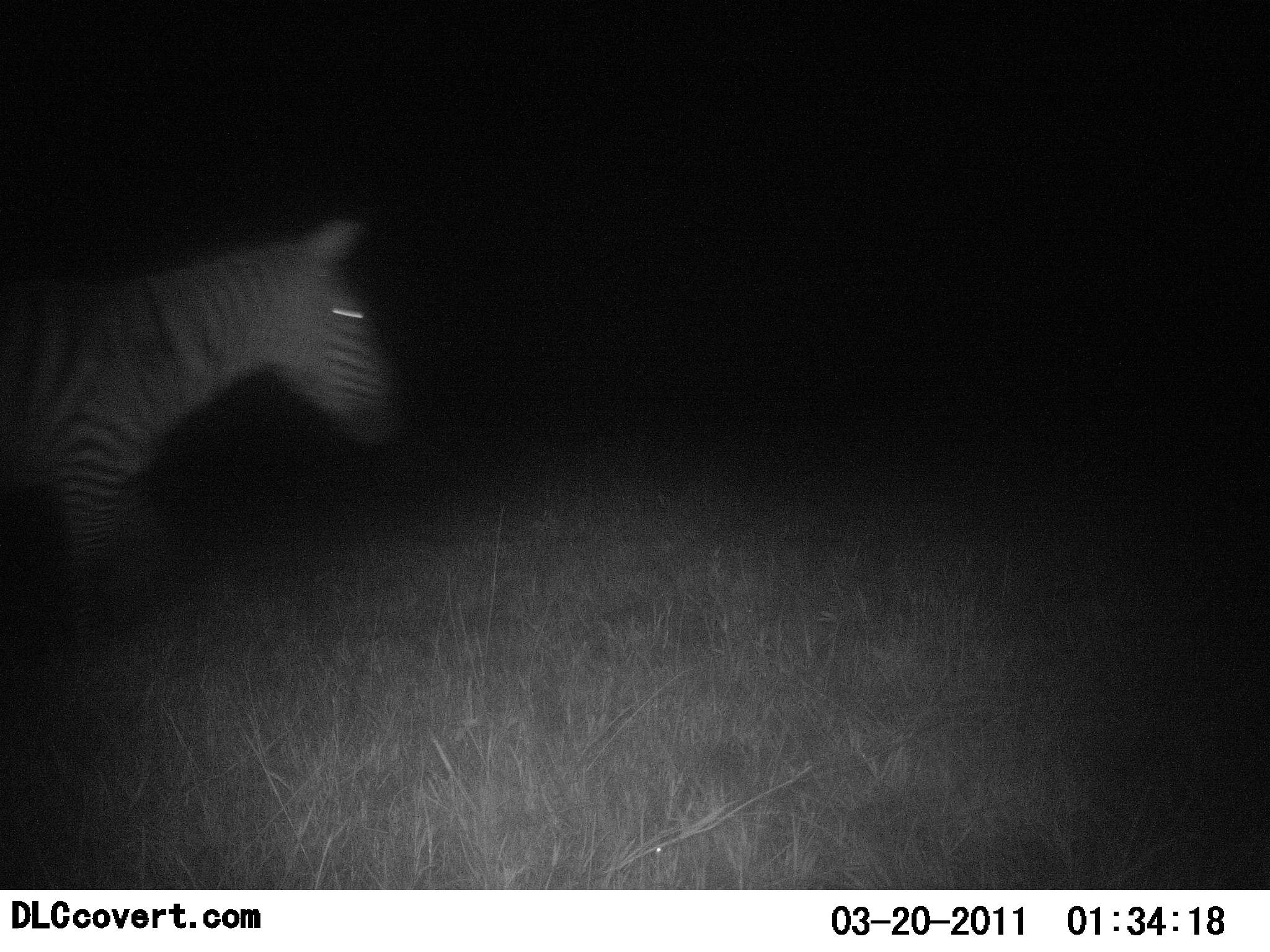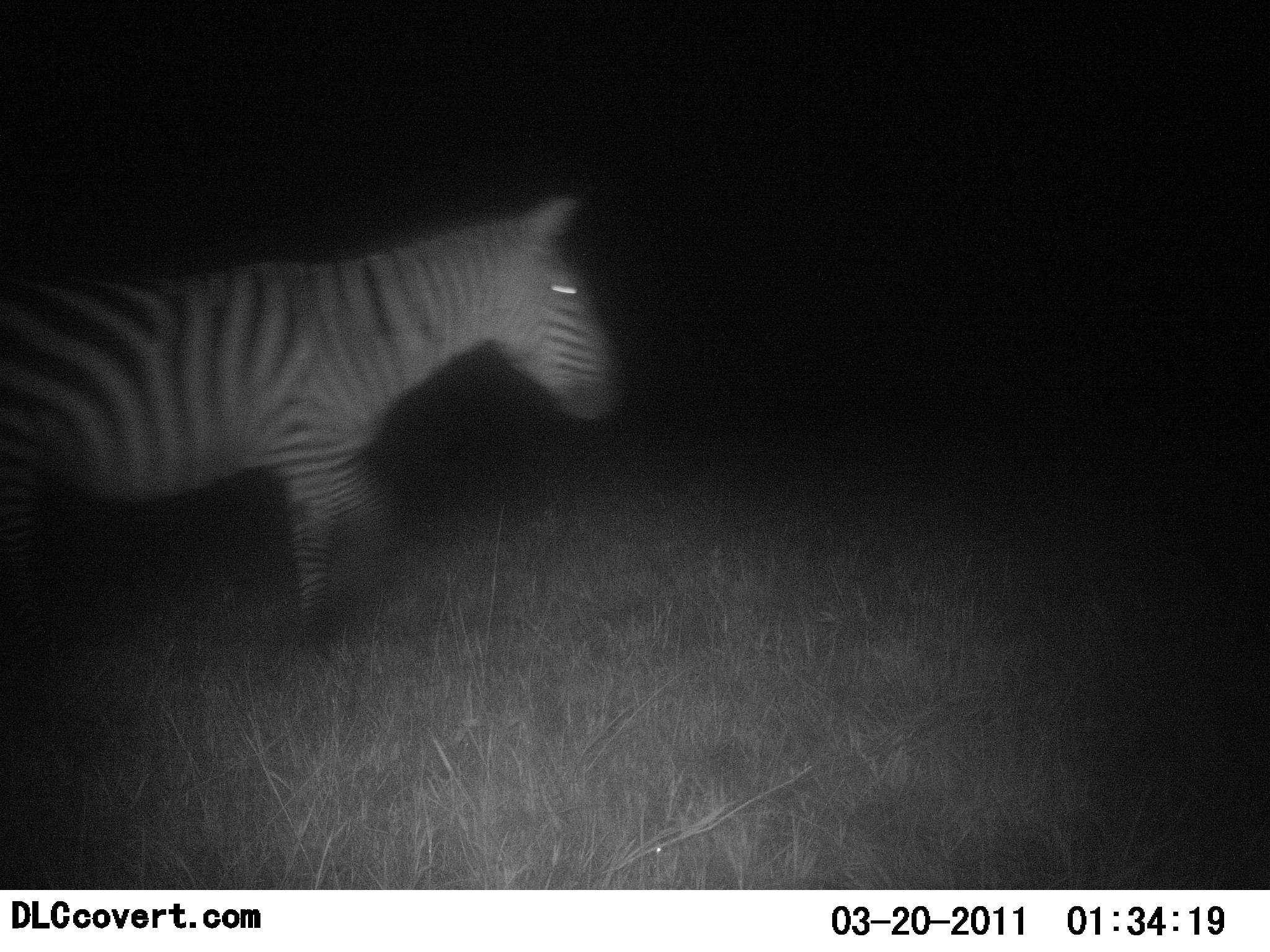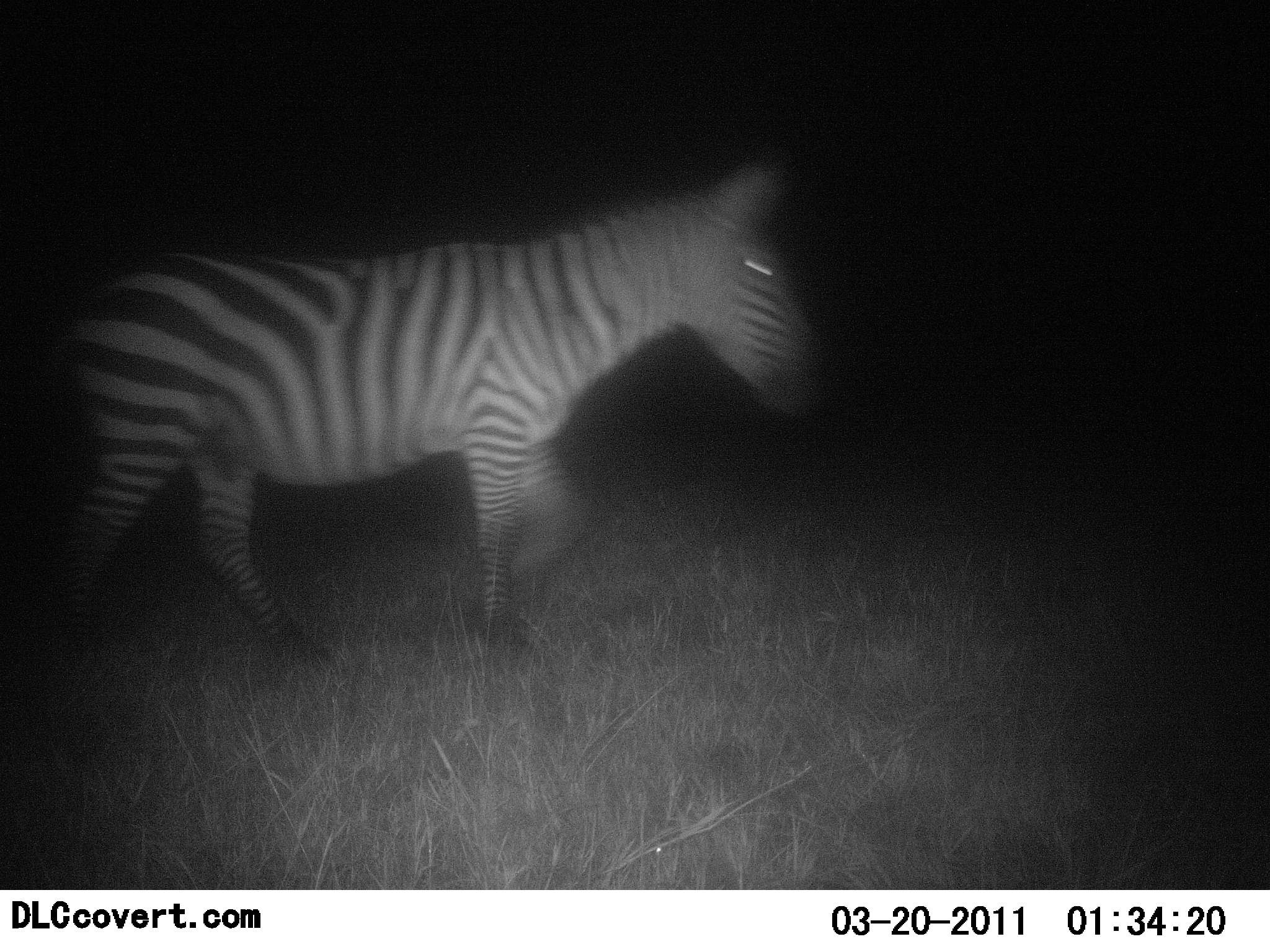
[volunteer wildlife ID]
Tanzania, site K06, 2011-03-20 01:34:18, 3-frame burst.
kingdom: Animalia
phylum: Chordata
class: Mammalia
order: Perissodactyla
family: Equidae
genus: Equus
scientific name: Equus quagga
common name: plains zebra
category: zebra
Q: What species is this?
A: Zebra (plains zebra) (Equus quagga).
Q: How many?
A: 1.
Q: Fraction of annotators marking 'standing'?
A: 0%.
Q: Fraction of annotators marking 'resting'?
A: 0%.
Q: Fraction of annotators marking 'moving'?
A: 100%.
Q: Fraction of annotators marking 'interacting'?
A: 0%.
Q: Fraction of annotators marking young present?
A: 0%.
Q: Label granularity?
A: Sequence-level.